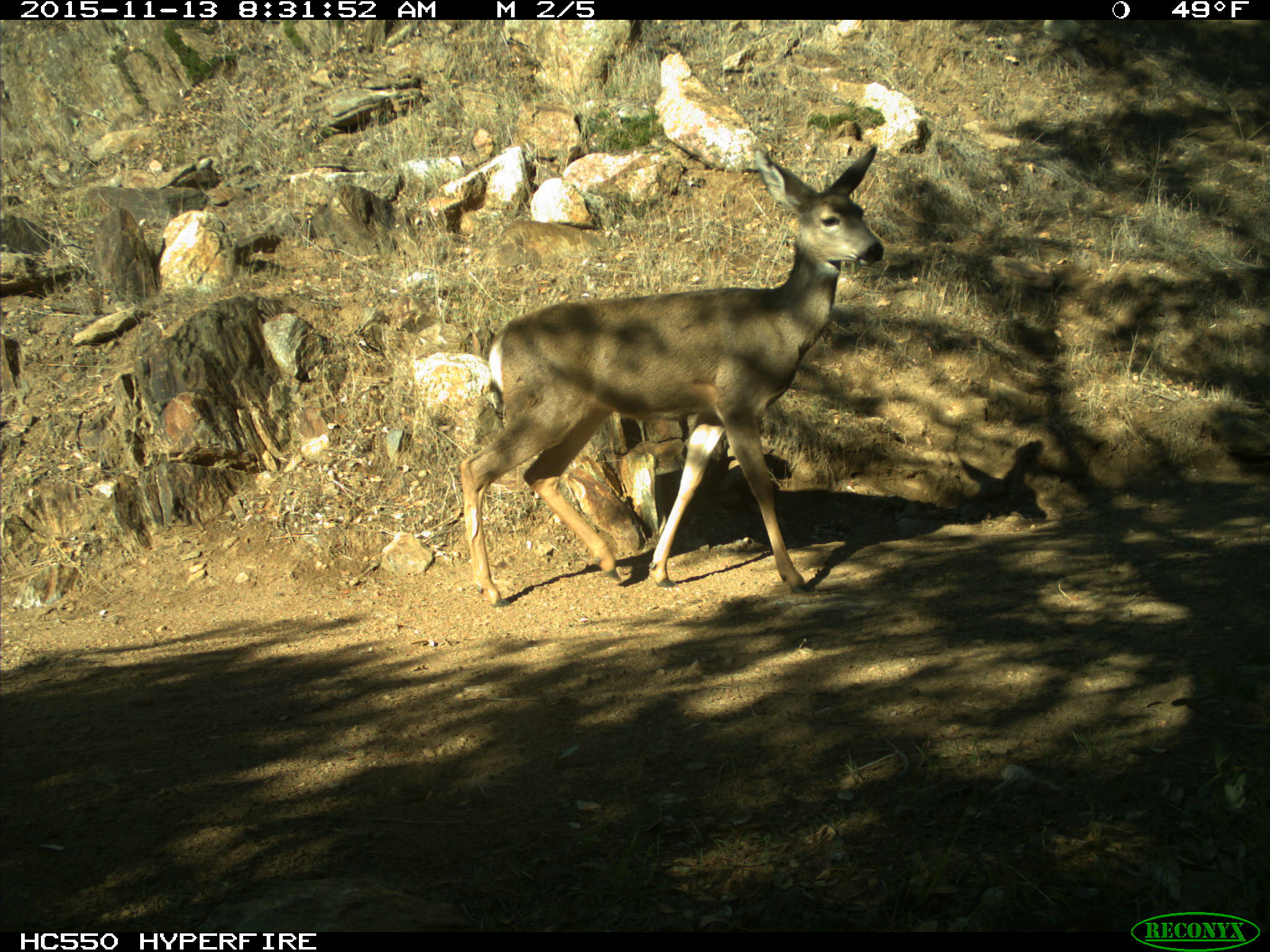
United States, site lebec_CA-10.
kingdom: Animalia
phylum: Chordata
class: Mammalia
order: Artiodactyla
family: Cervidae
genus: Odocoileus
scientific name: Odocoileus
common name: deer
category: unidentified deer